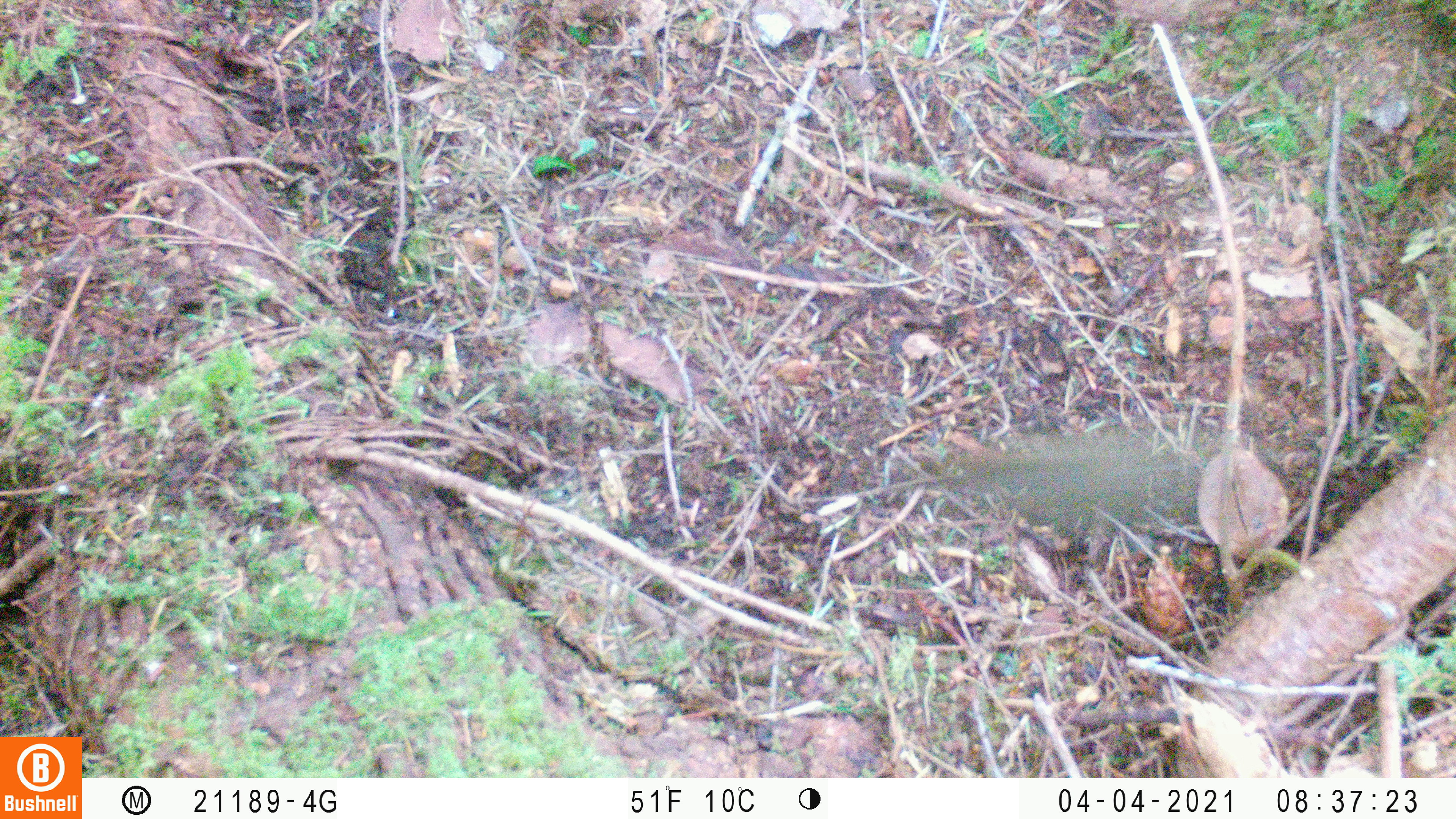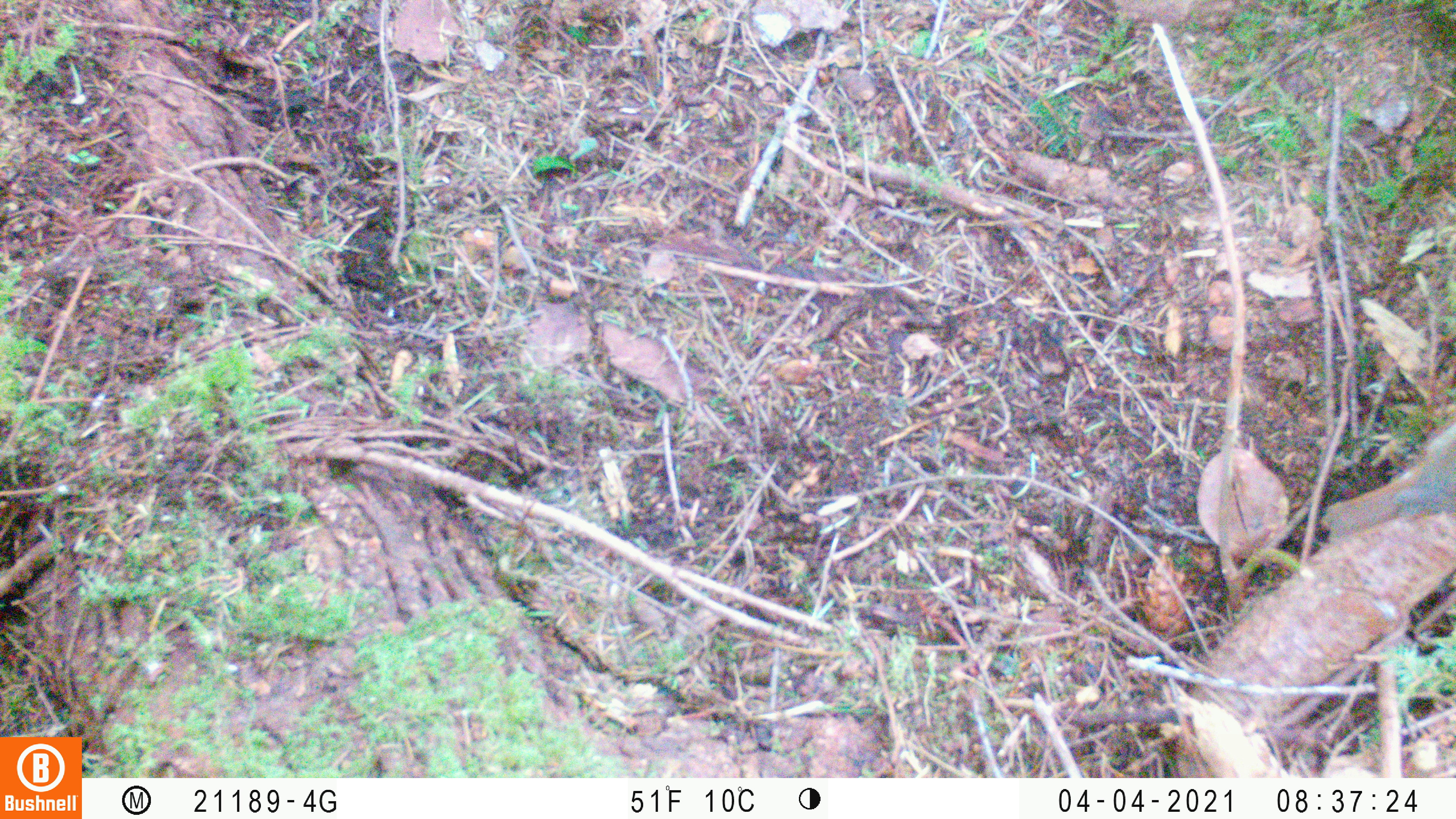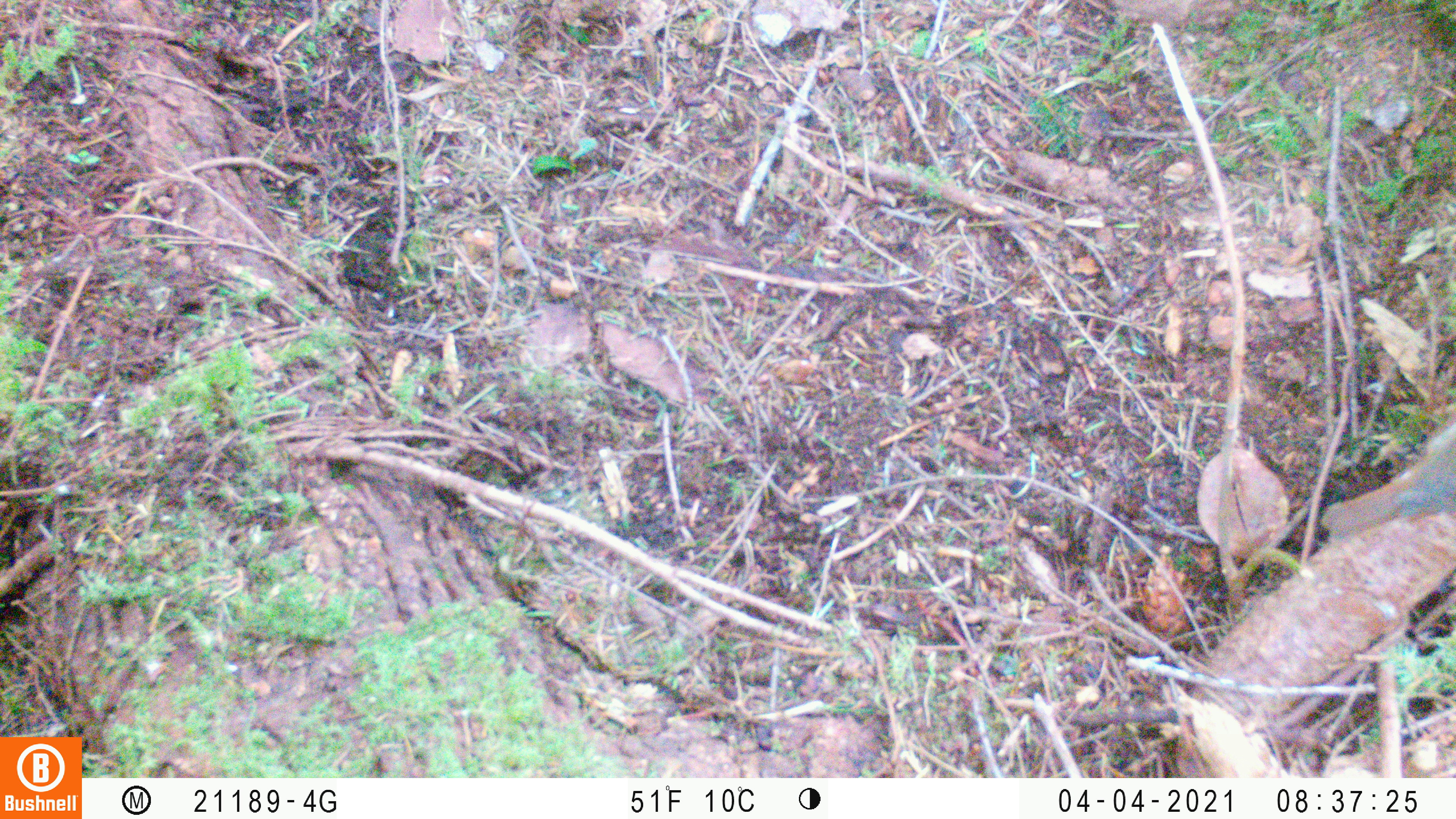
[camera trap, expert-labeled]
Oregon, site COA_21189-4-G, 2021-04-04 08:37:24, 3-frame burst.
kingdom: Animalia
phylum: Chordata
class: Aves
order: Passeriformes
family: Turdidae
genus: Catharus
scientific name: Catharus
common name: brown thrushes and nightingale-thrushes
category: catharus species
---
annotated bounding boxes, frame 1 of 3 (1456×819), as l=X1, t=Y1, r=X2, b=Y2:
catharus species: l=891, t=421, r=1234, b=548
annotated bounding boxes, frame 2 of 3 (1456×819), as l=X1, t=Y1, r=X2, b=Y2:
catharus species: l=1318, t=421, r=1450, b=547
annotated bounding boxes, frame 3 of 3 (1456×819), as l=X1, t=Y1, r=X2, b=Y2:
catharus species: l=1315, t=415, r=1450, b=551